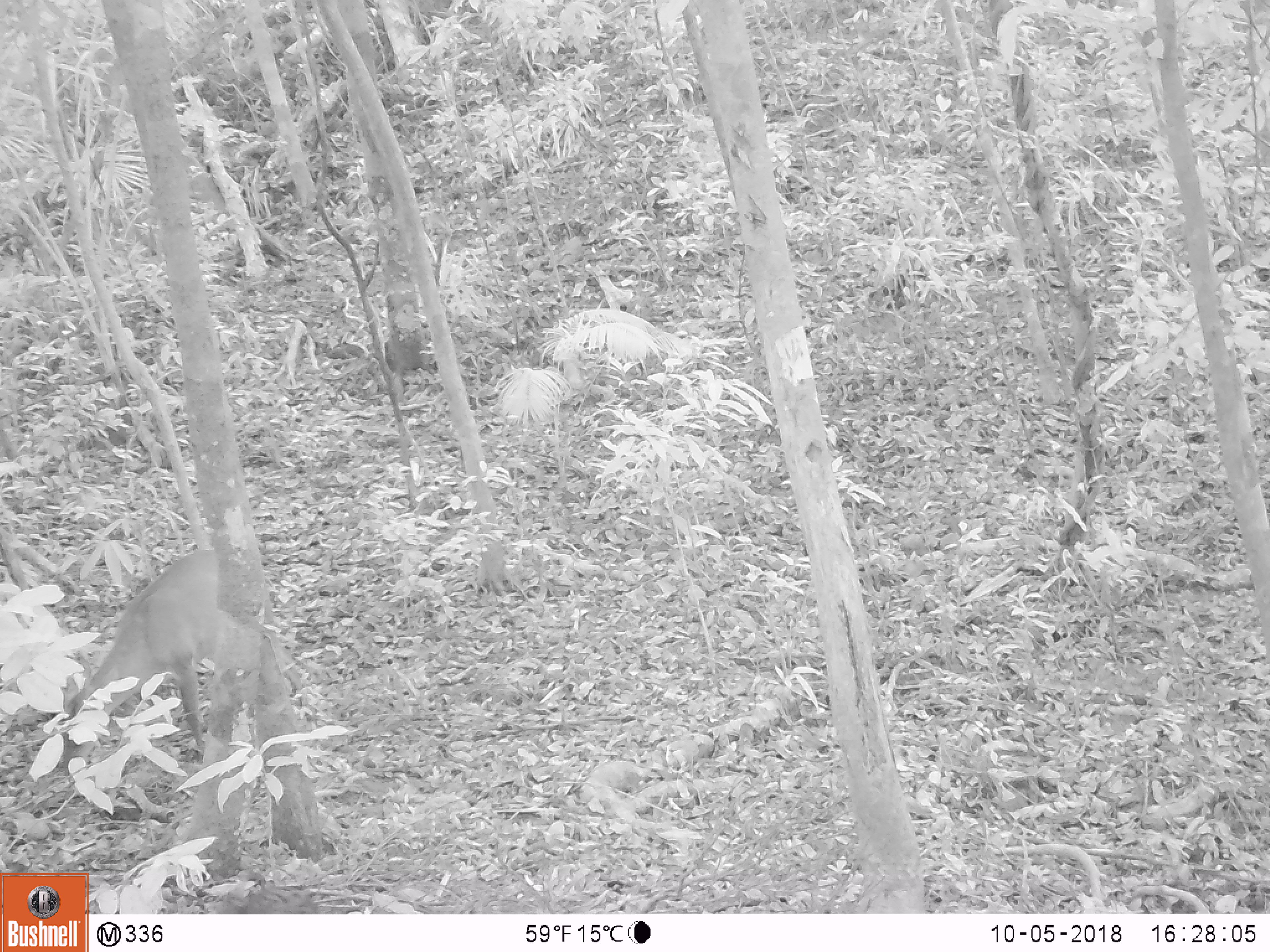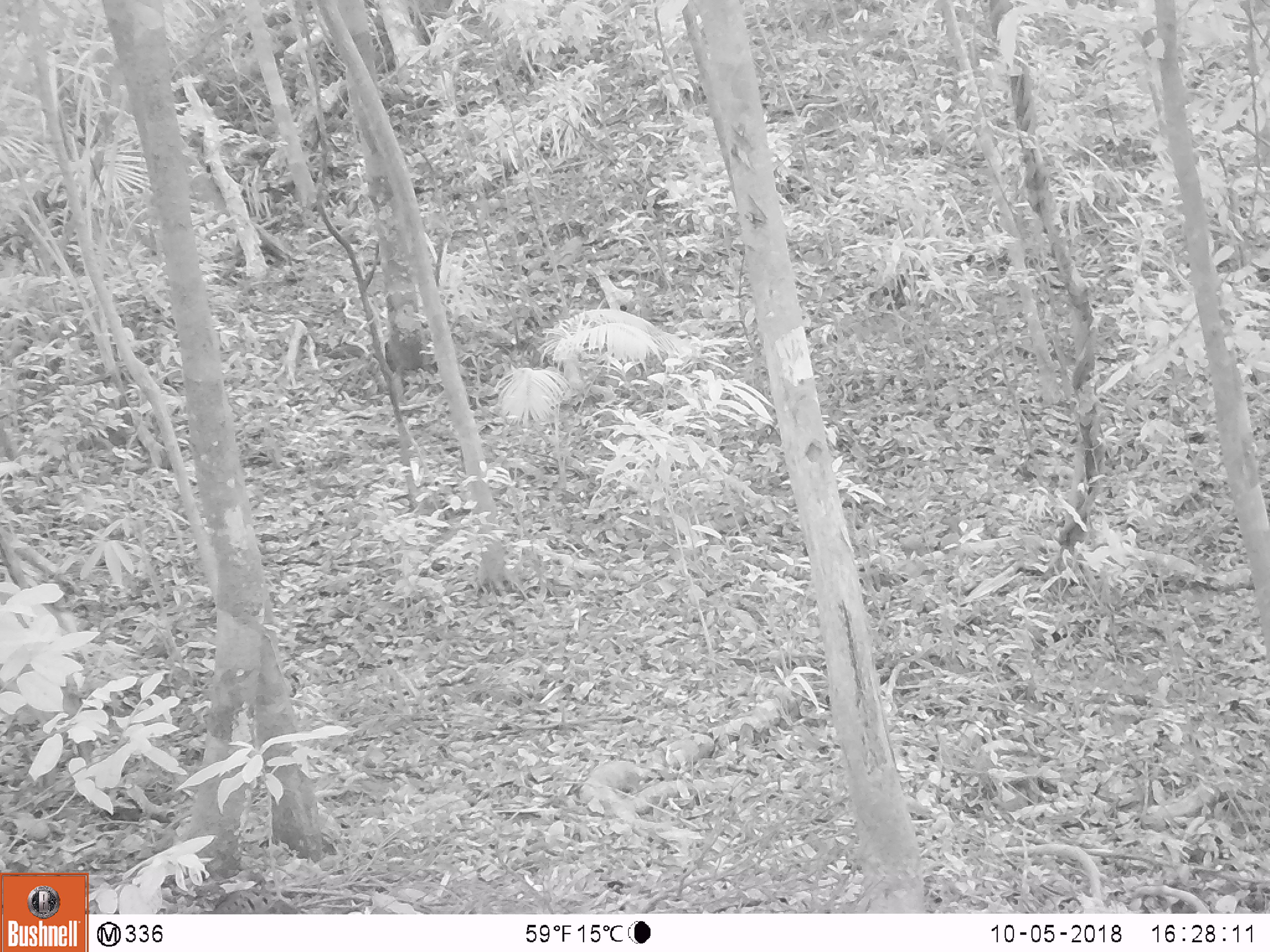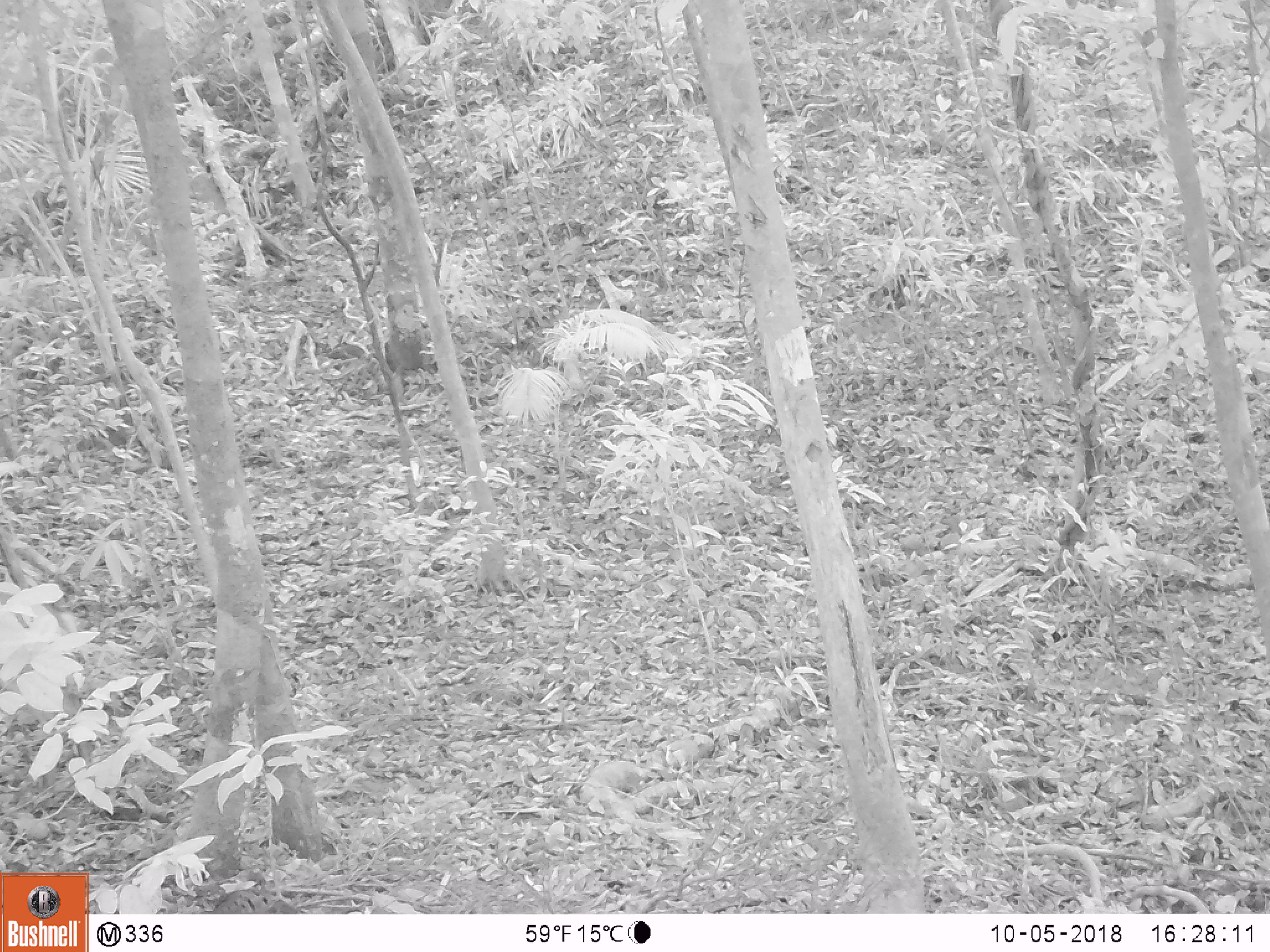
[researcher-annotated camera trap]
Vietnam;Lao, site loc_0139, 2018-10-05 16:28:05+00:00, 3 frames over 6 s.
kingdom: Animalia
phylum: Chordata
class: Aves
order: Galliformes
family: Phasianidae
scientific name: Phasianidae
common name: partridge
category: unidentified partridge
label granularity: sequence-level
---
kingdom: Animalia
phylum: Chordata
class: Mammalia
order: Artiodactyla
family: Cervidae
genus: Muntiacus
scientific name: Muntiacus vuquangensis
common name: large-antlered muntjac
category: large antlered muntjac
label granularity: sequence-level